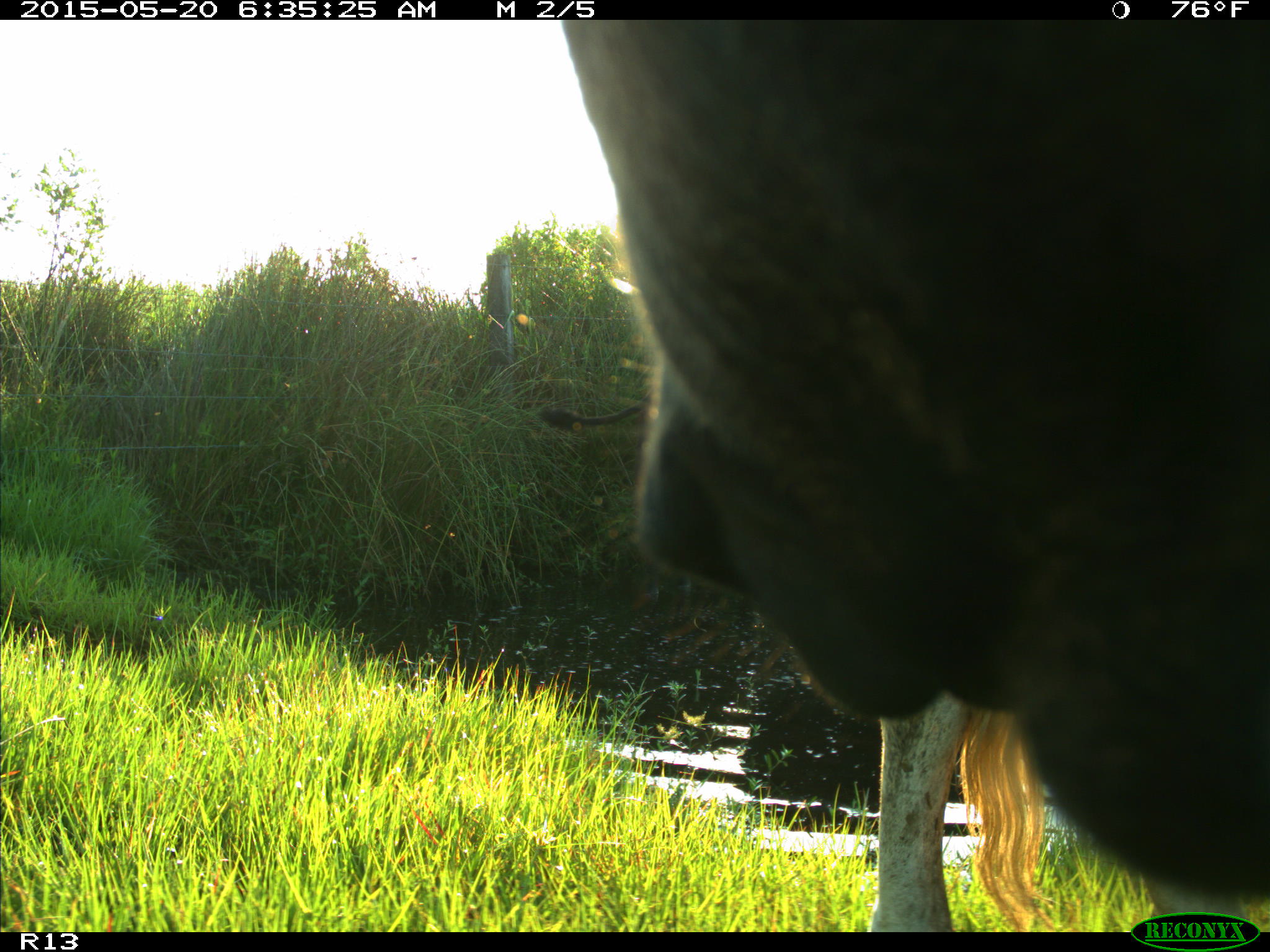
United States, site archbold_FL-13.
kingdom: Animalia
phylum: Chordata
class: Mammalia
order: Artiodactyla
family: Bovidae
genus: Bos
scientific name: Bos taurus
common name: domestic cow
Bos taurus (domestic cow).